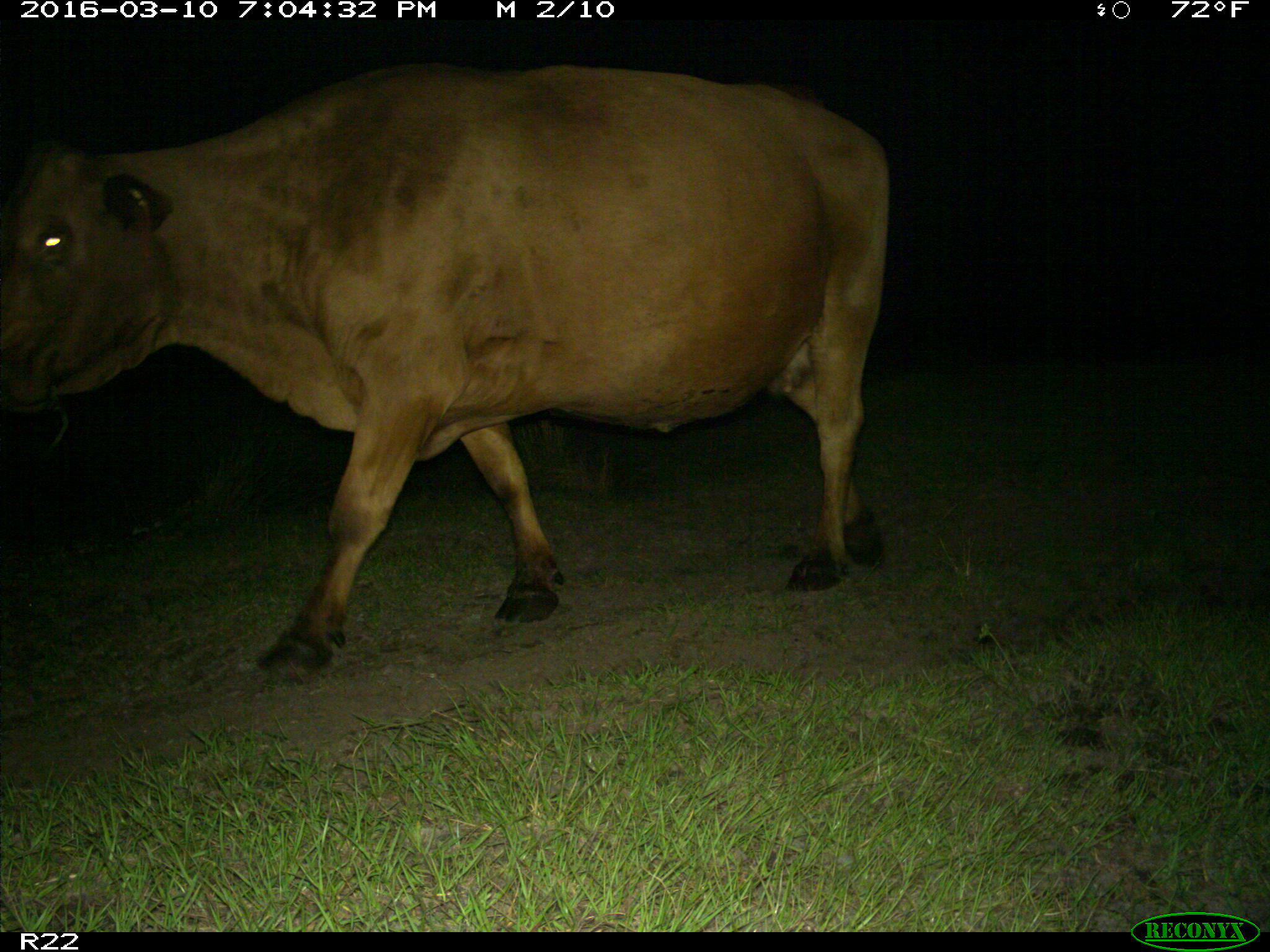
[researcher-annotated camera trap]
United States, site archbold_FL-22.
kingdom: Animalia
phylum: Chordata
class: Mammalia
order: Artiodactyla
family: Bovidae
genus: Bos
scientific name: Bos taurus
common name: domestic cow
Bos taurus (domestic cow).